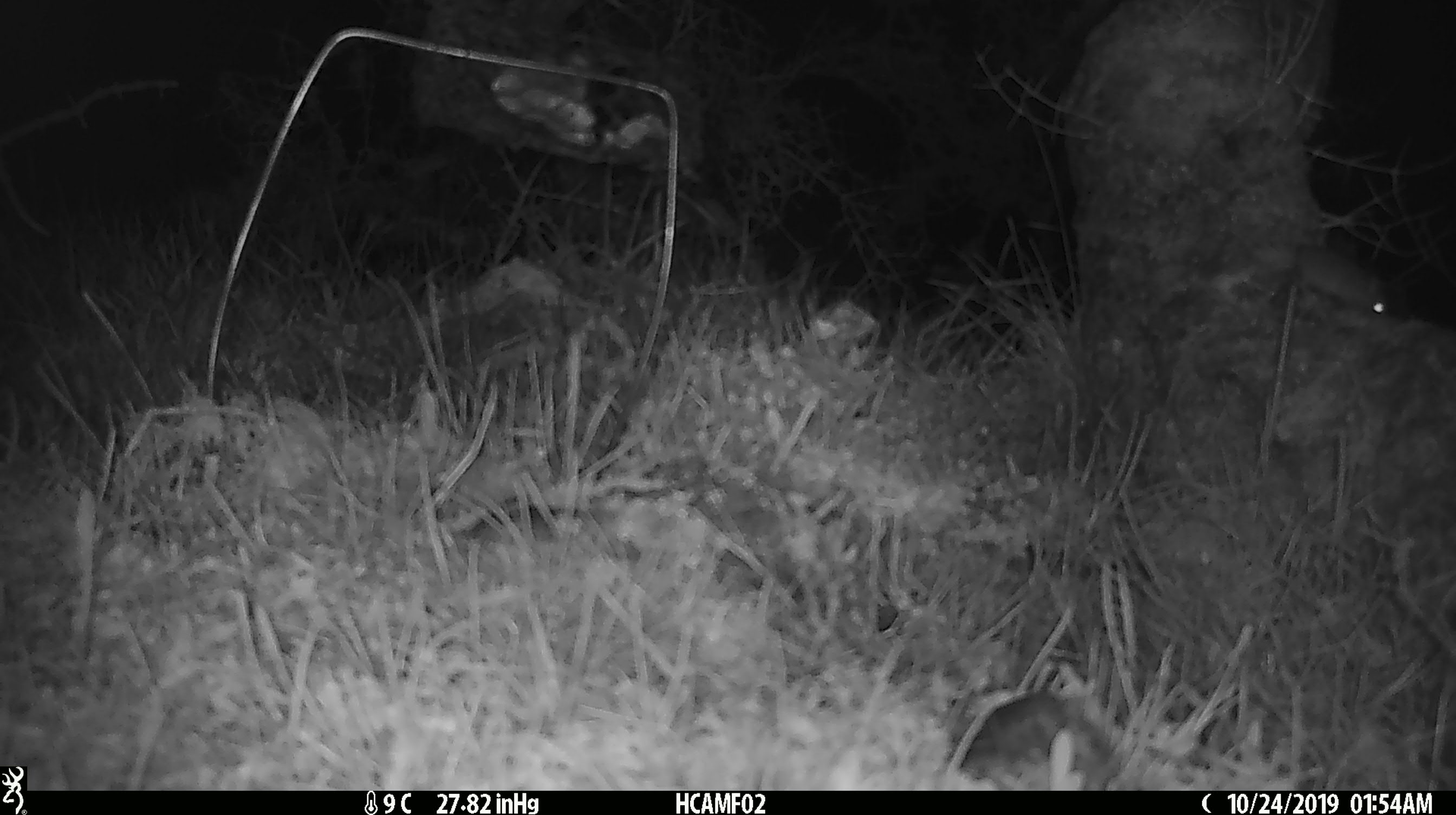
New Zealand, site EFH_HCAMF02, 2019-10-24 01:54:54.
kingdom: Animalia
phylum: Chordata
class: Mammalia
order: Rodentia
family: Muridae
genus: Mus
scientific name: Mus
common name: mouse